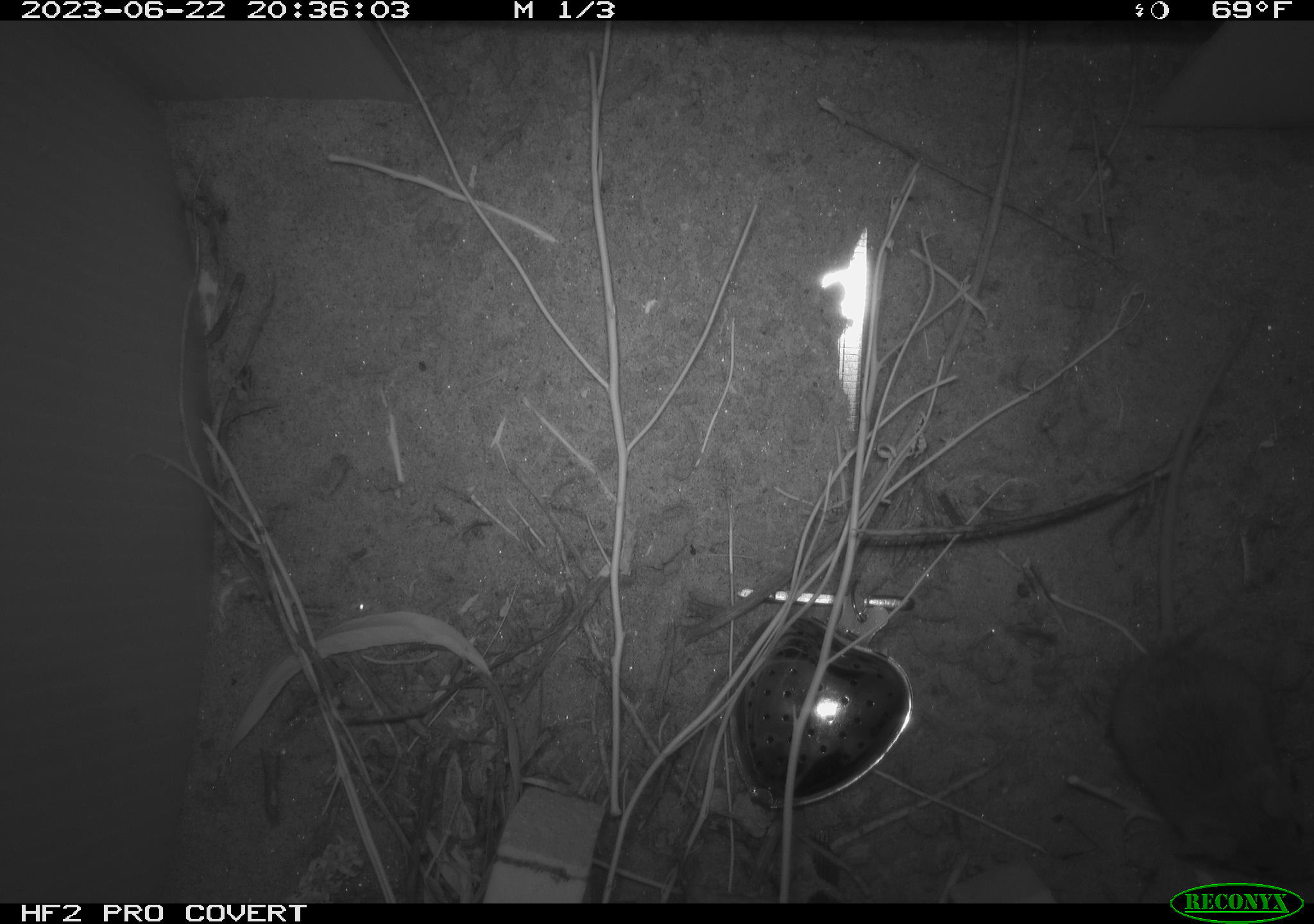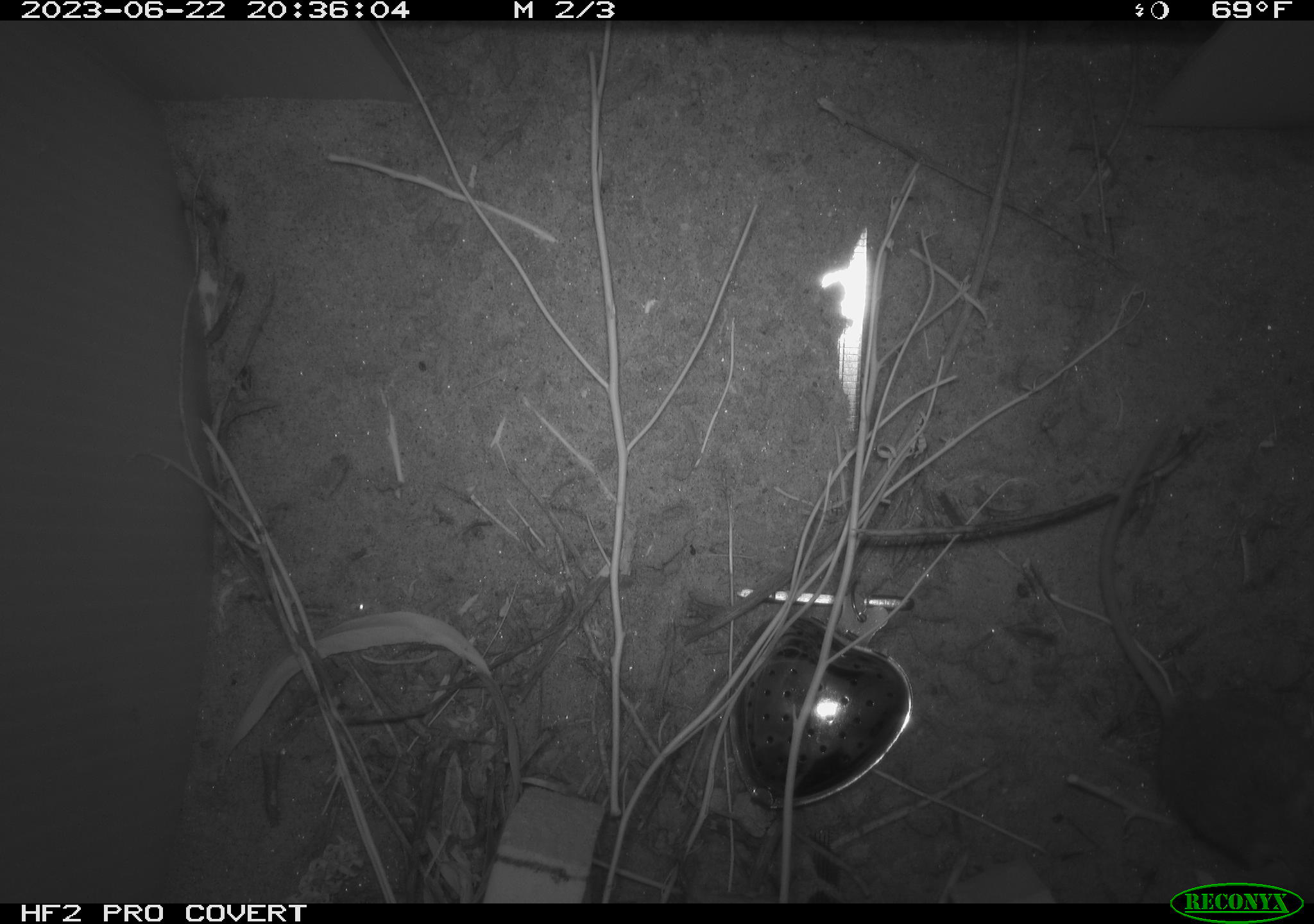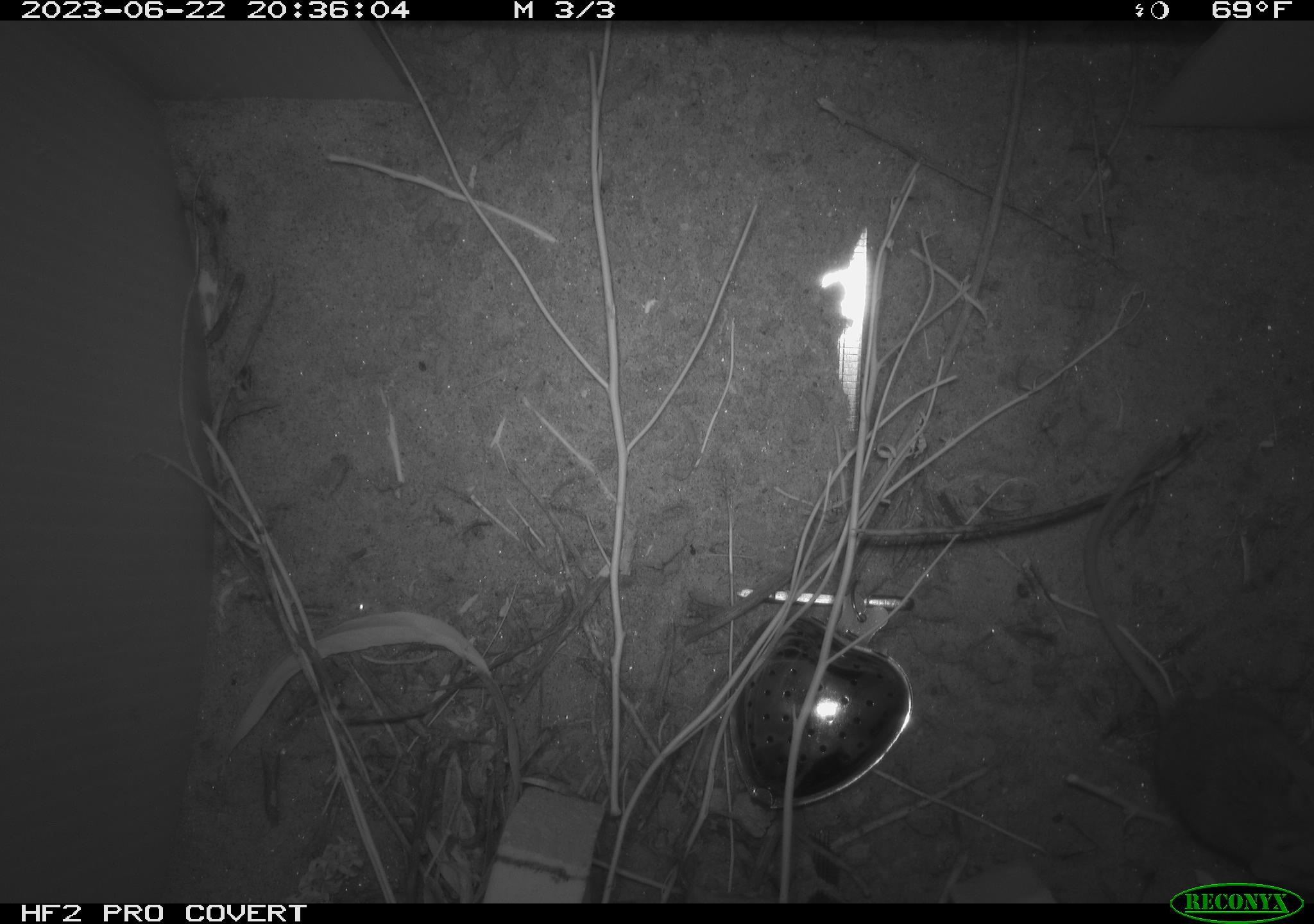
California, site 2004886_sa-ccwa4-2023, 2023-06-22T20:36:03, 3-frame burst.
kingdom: Animalia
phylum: Chordata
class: Mammalia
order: Rodentia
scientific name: Rodentia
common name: mouse species